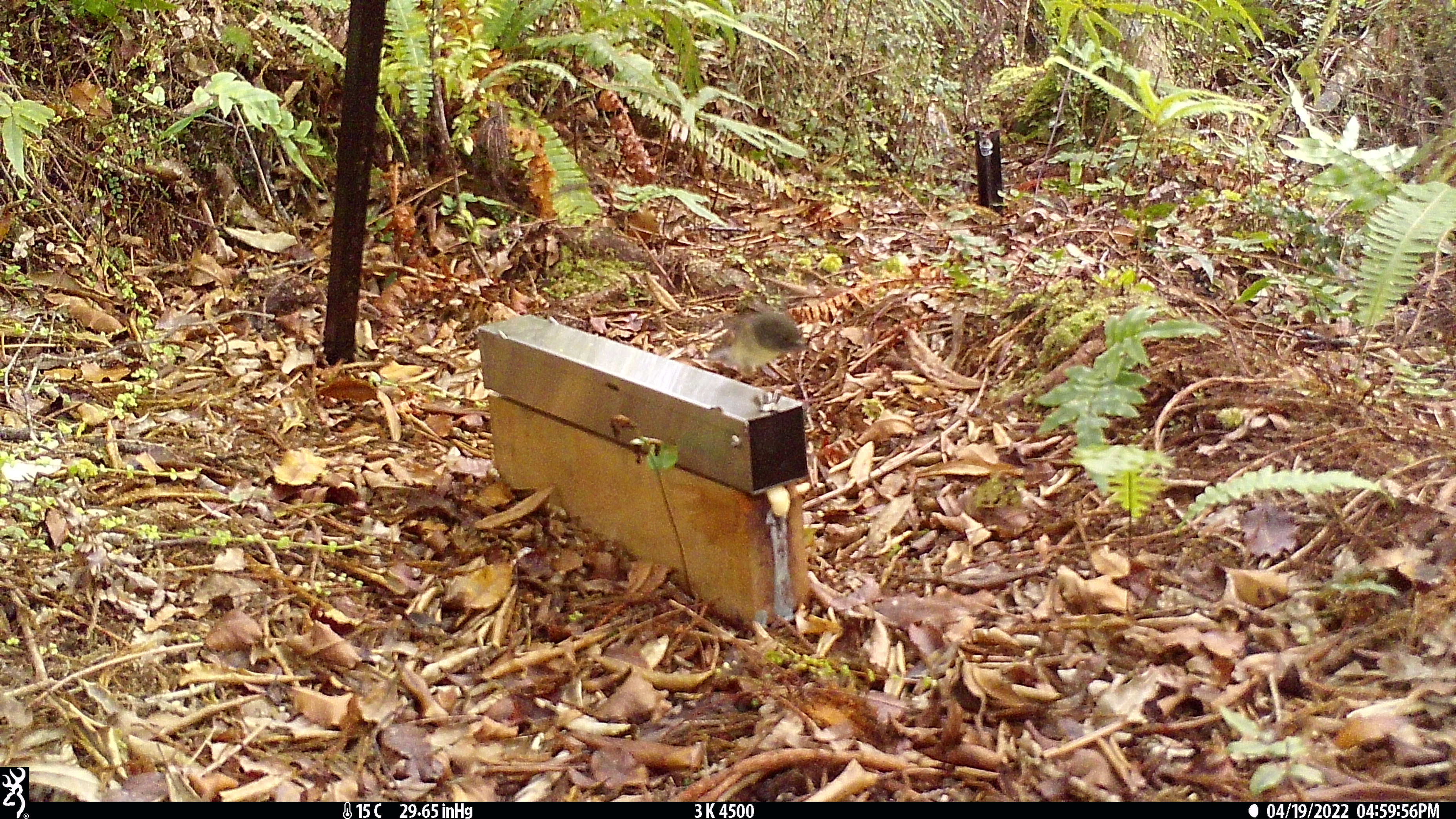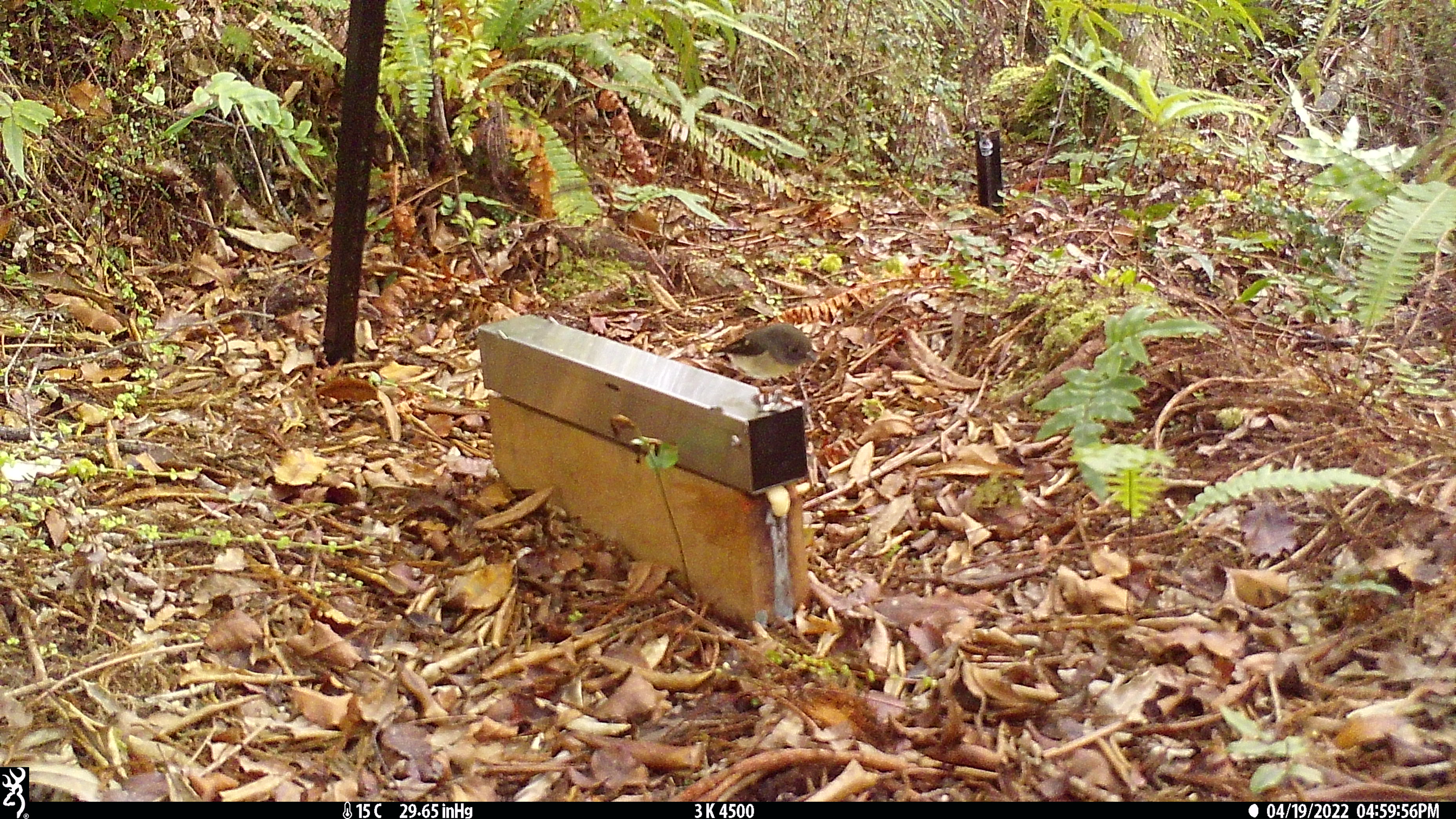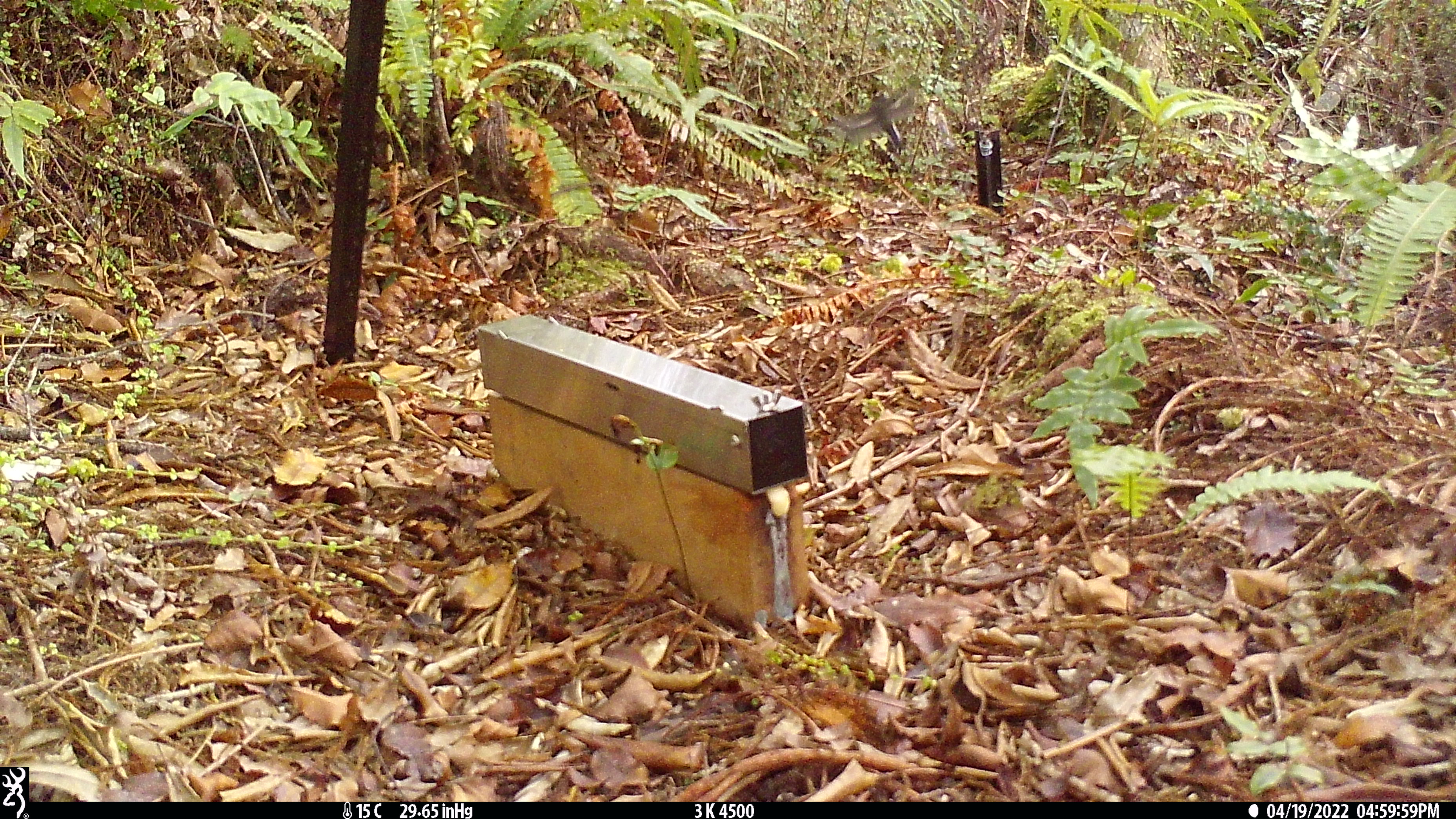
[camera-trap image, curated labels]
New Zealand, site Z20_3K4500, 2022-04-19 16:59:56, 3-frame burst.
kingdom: Animalia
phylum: Chordata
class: Aves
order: Passeriformes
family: Petroicidae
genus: Petroica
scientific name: Petroica macrocephala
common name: tomtit